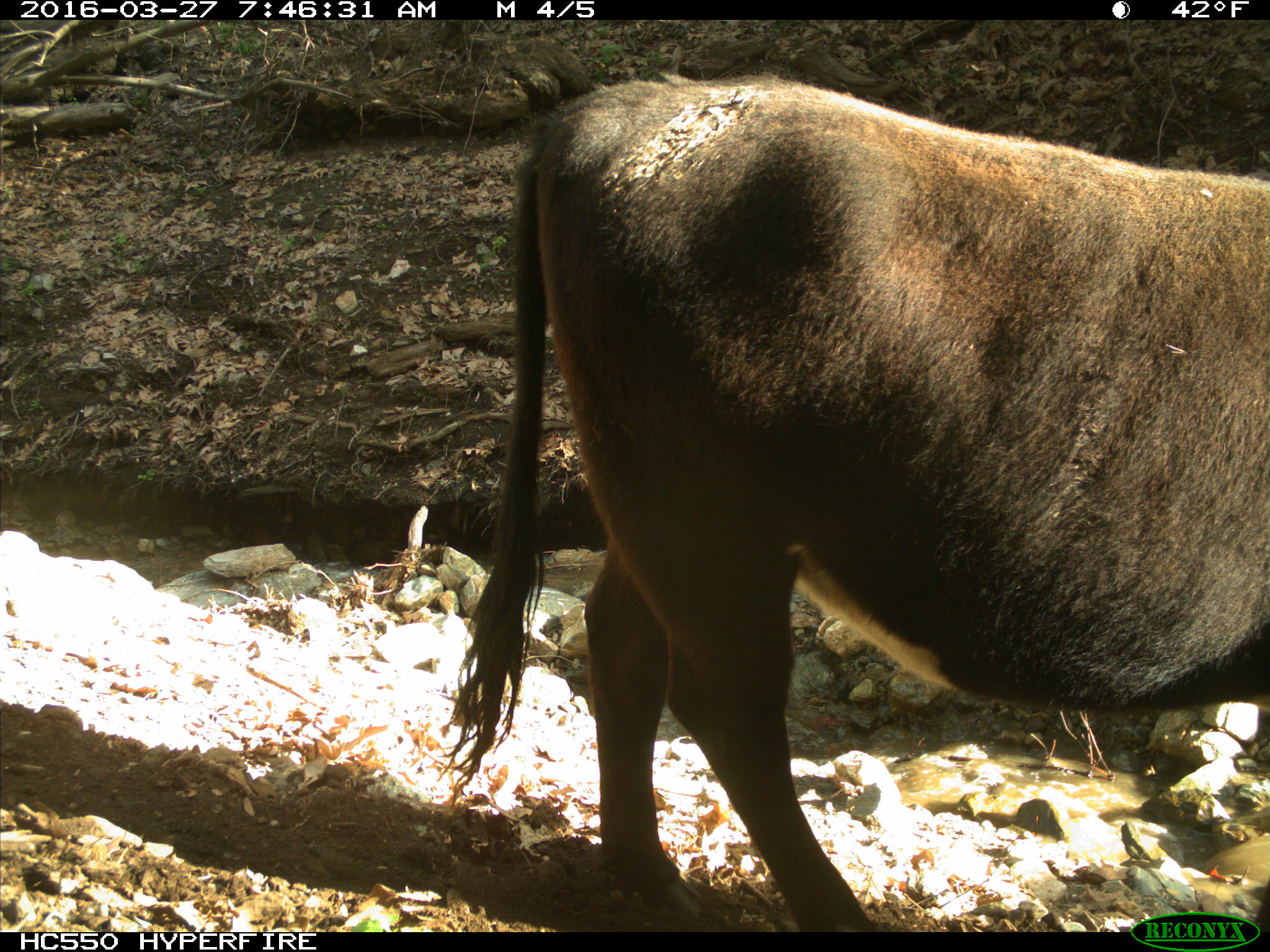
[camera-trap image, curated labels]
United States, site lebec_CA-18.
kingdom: Animalia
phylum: Chordata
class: Mammalia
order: Artiodactyla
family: Bovidae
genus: Bos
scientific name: Bos taurus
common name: domestic cow